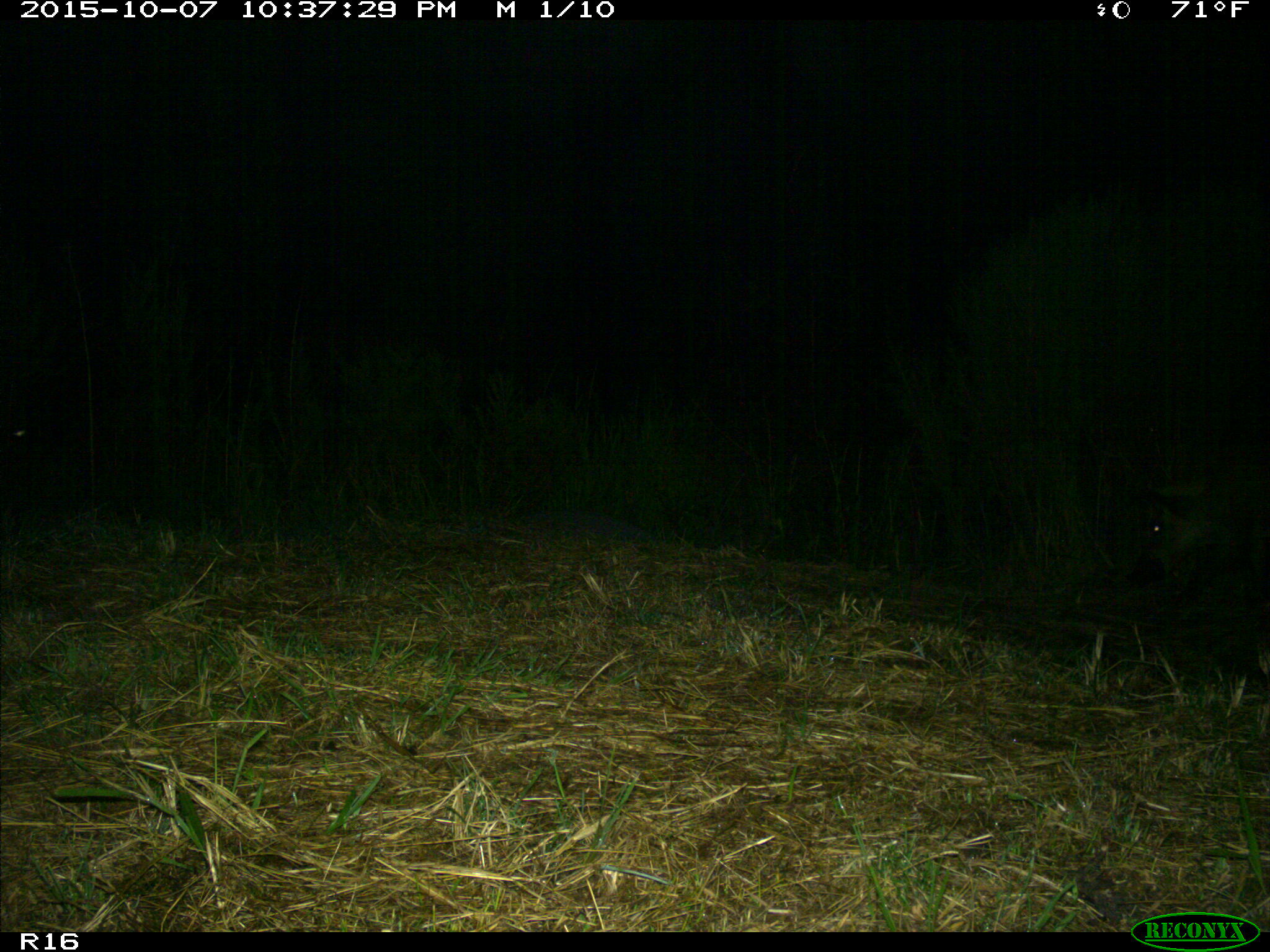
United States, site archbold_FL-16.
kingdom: Animalia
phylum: Chordata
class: Mammalia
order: Artiodactyla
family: Suidae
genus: Sus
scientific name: Sus scrofa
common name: wild boar